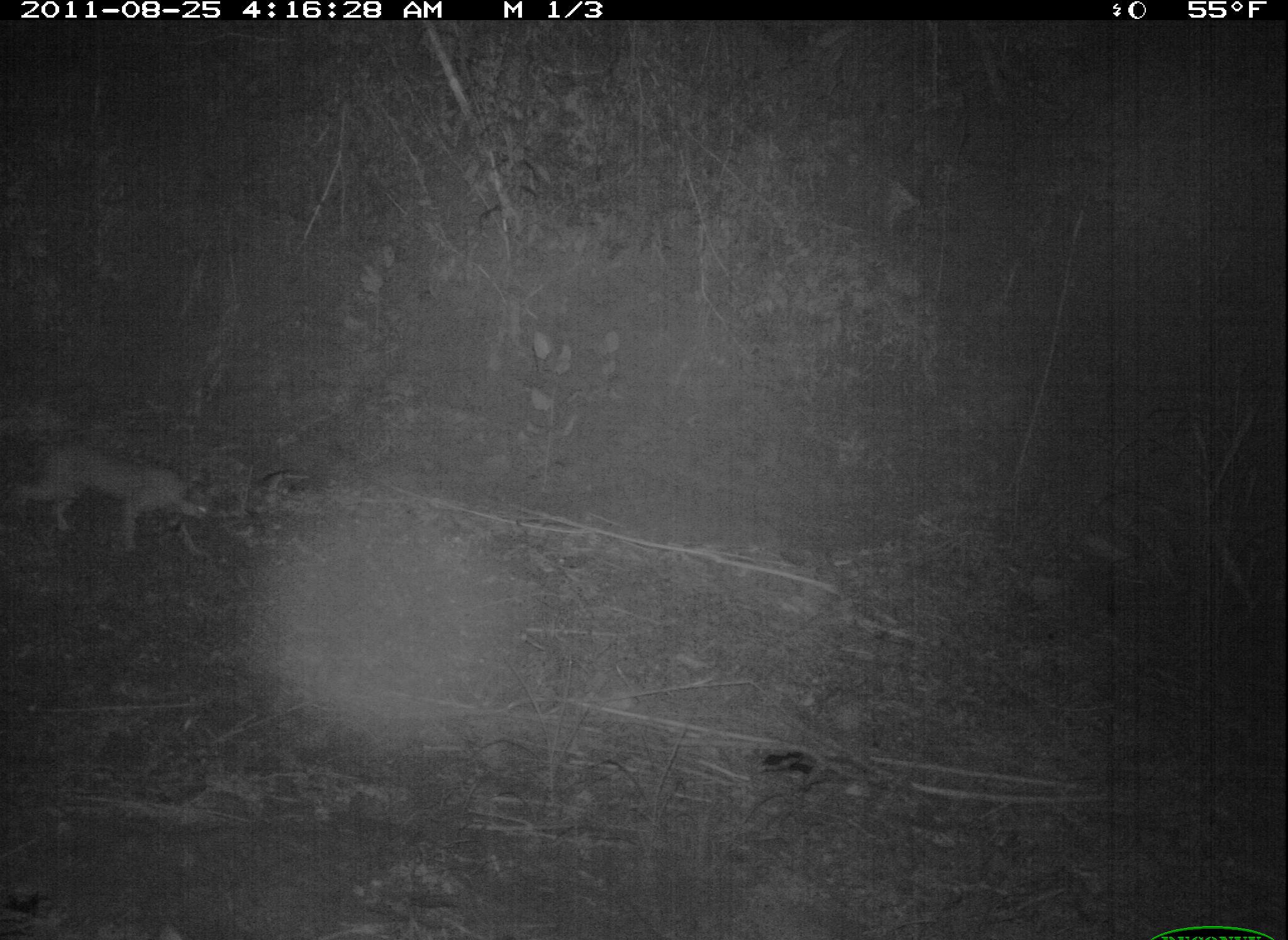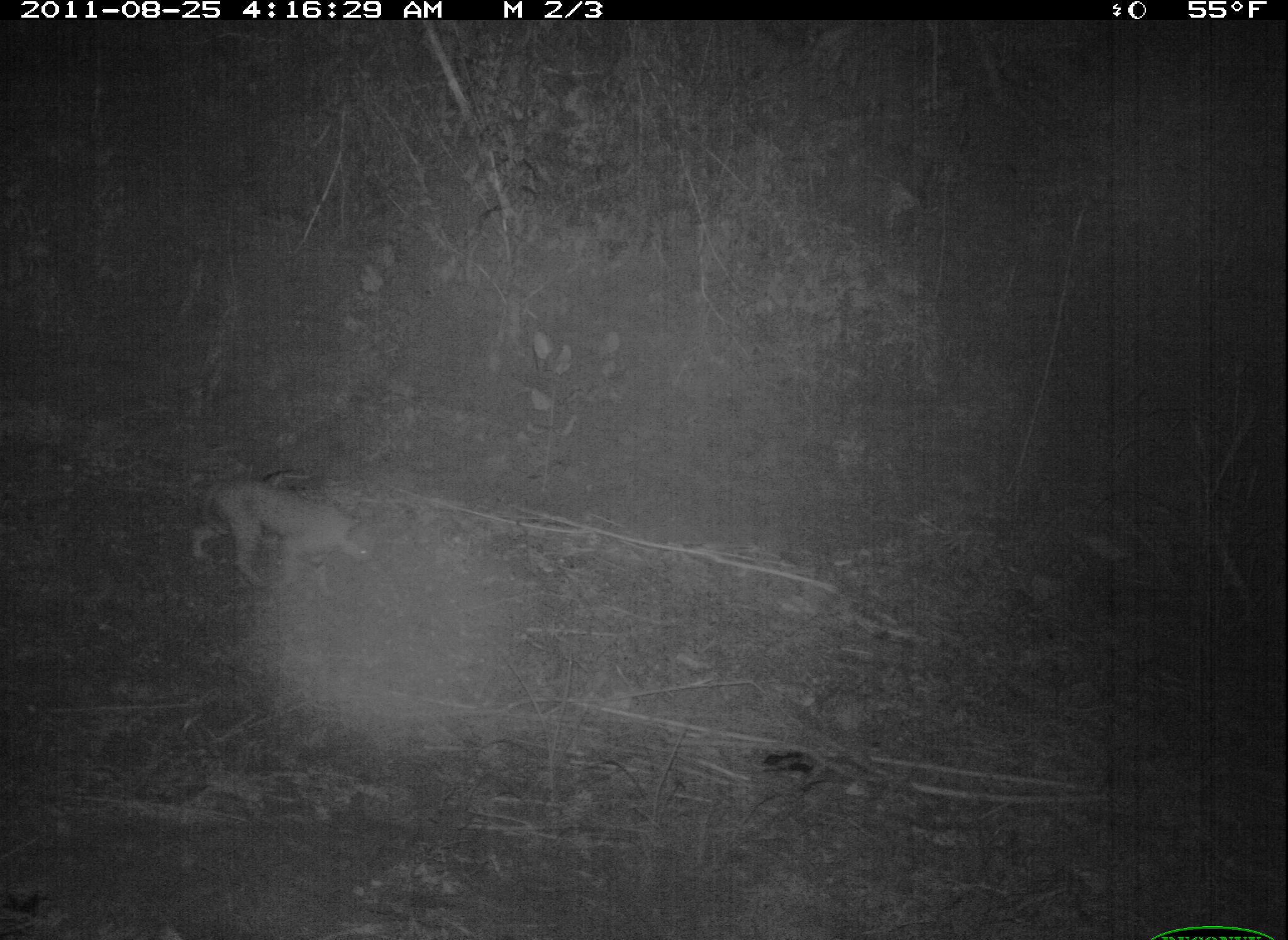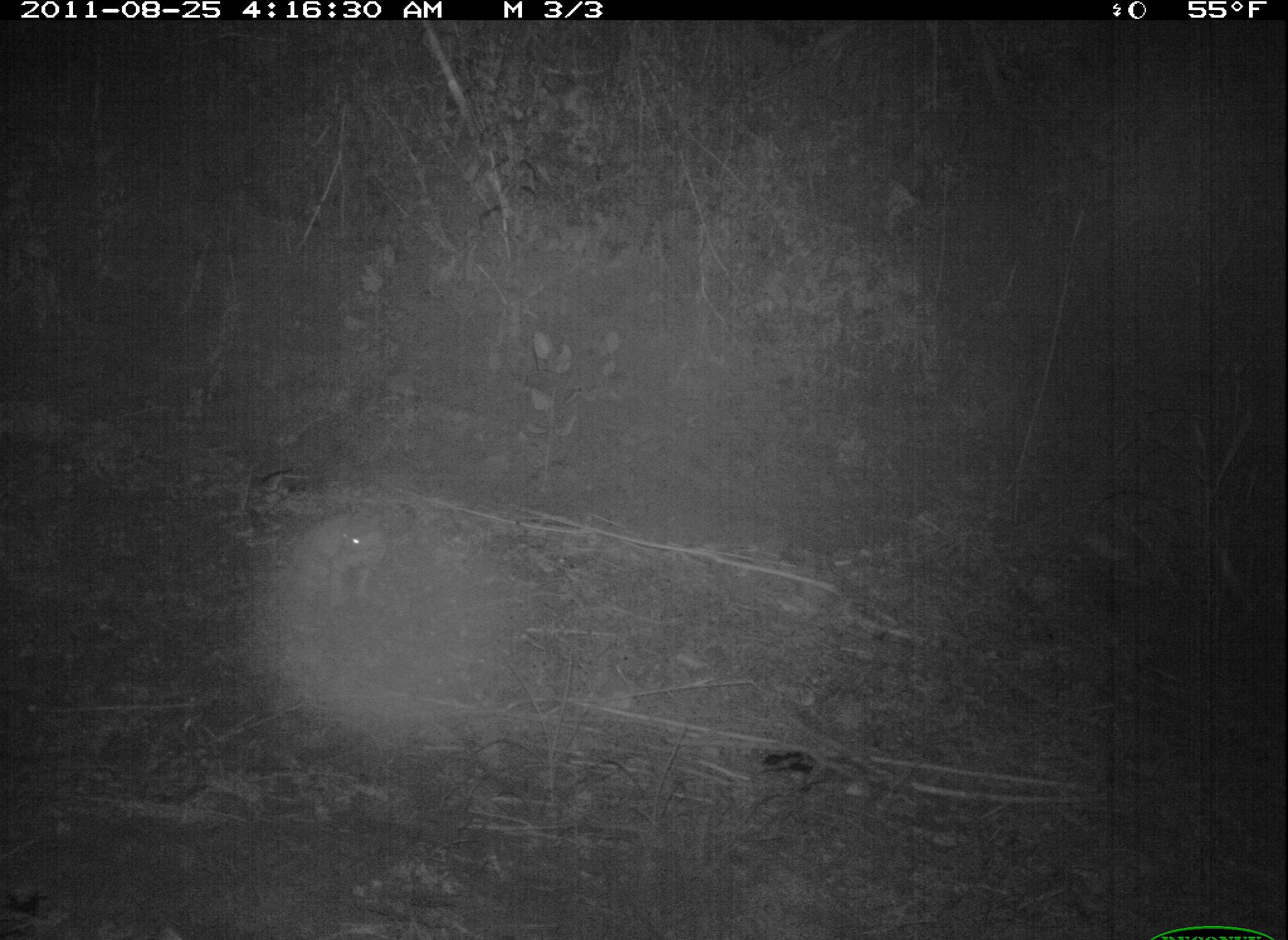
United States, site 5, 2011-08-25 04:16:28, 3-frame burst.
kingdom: Animalia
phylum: Chordata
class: Mammalia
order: Carnivora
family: Felidae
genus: Lynx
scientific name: Lynx rufus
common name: bobcat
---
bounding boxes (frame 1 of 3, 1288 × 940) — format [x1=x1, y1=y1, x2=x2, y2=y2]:
bobcat: [x1=5, y1=437, x2=215, y2=571]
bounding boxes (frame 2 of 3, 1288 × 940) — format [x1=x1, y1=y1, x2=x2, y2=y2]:
bobcat: [x1=185, y1=471, x2=376, y2=597]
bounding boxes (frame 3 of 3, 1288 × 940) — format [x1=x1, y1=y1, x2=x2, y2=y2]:
bobcat: [x1=290, y1=506, x2=390, y2=611]